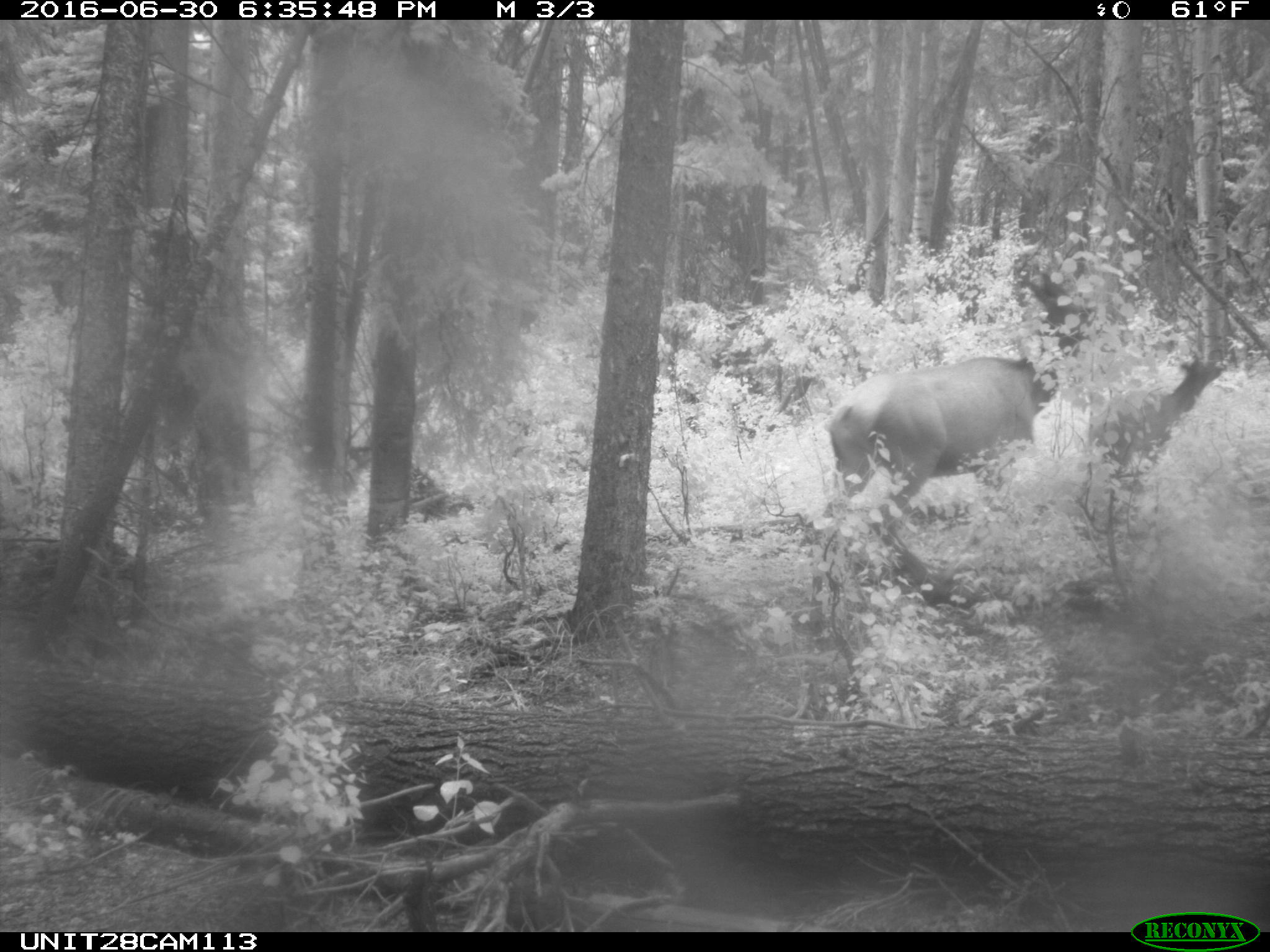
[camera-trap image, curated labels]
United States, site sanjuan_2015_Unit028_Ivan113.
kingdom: Animalia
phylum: Chordata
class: Mammalia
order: Artiodactyla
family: Cervidae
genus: Cervus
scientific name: Cervus elaphus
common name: red deer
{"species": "Cervus elaphus (red deer)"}